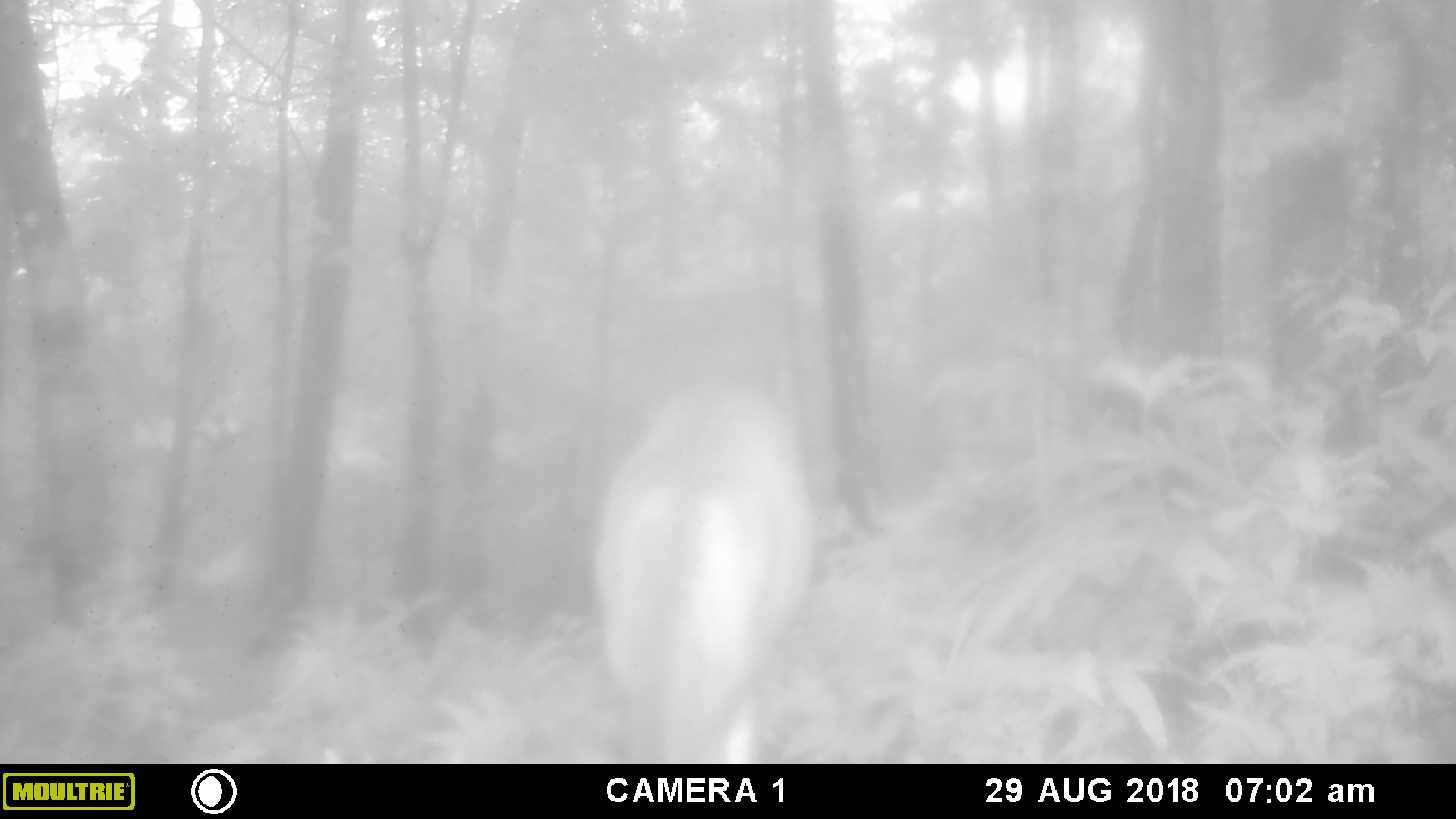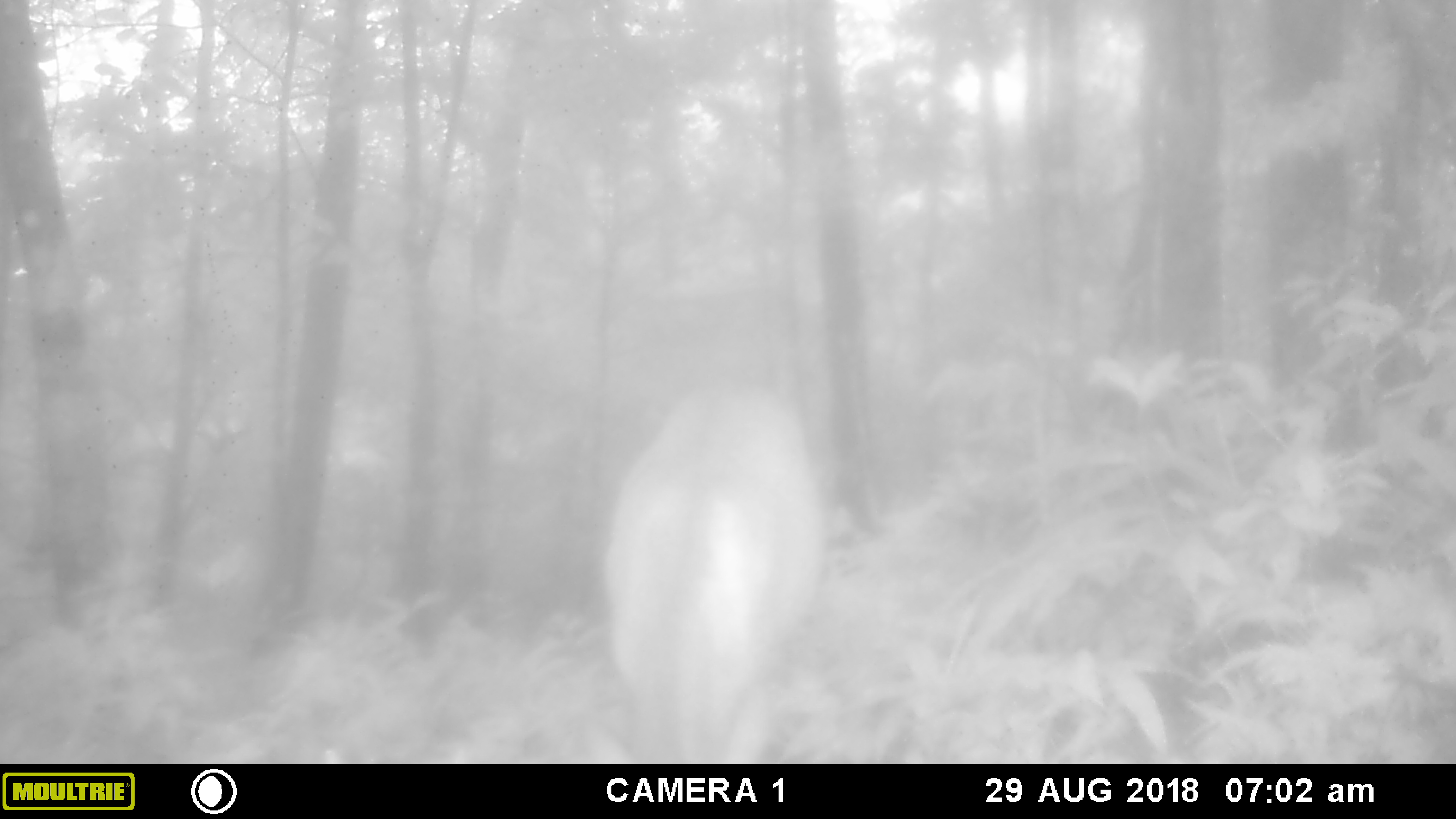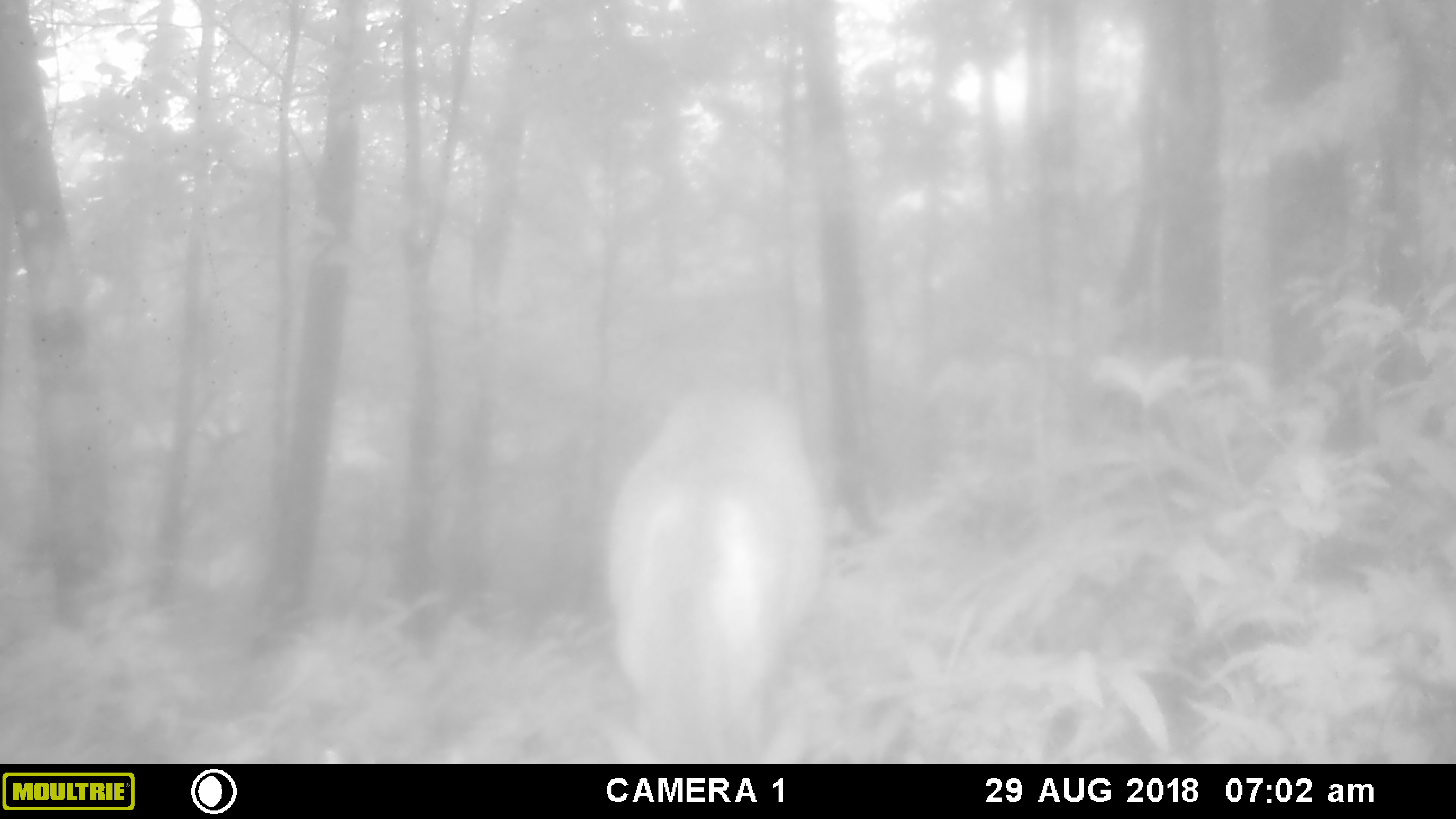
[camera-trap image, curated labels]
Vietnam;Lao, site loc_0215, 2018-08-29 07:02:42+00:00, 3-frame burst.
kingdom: Animalia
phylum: Chordata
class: Mammalia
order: Artiodactyla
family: Cervidae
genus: Muntiacus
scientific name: Muntiacus vuquangensis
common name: large-antlered muntjac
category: large antlered muntjac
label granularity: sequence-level